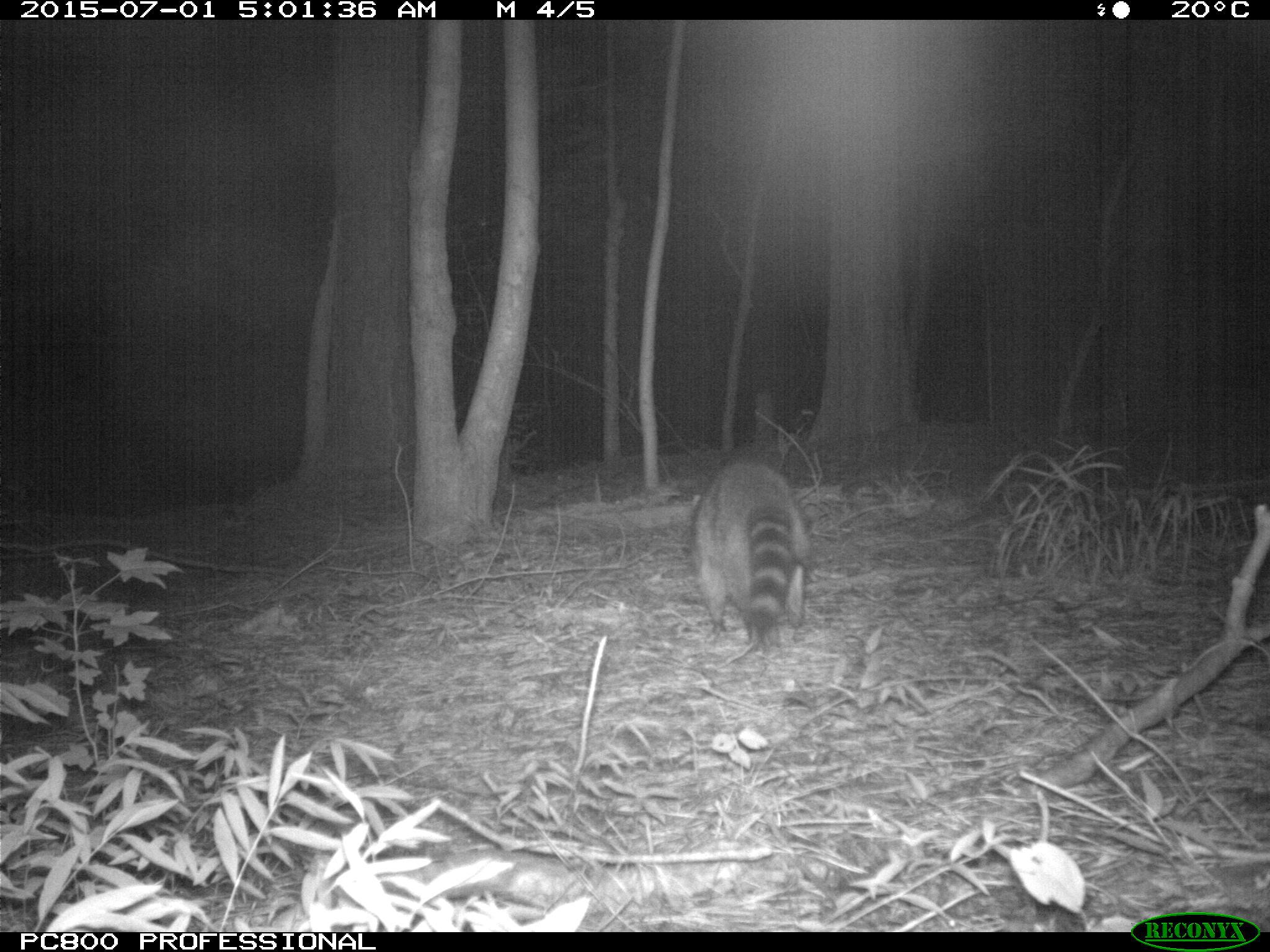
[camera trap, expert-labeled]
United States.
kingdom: Animalia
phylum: Chordata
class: Mammalia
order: Carnivora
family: Procyonidae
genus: Procyon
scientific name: Procyon lotor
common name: northern raccoon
Northern Raccoon (Procyon lotor).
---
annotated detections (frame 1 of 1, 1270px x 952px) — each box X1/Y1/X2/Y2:
Northern Raccoon: 679/445/809/667